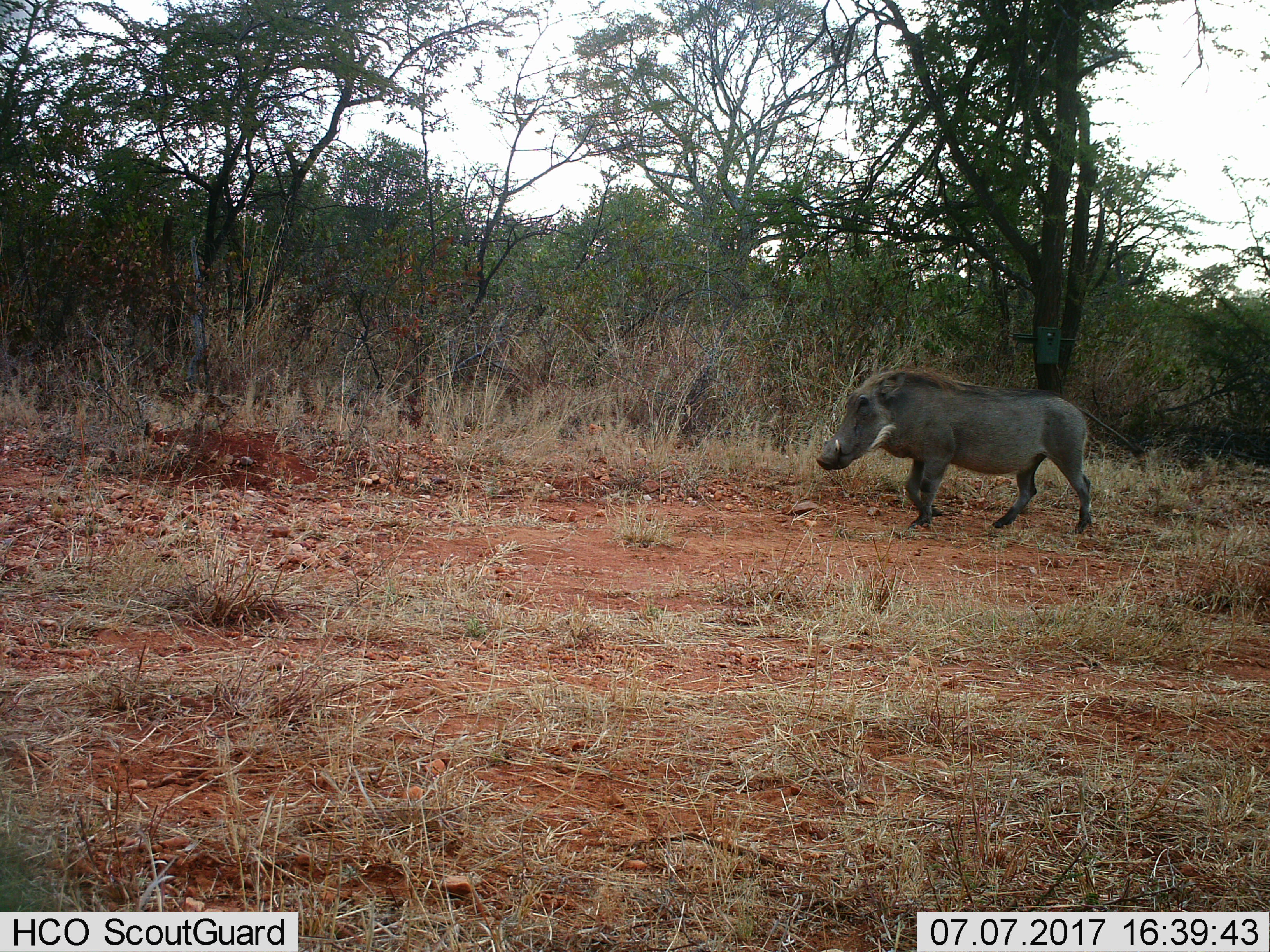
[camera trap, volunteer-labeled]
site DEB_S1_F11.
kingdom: Animalia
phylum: Chordata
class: Mammalia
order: Artiodactyla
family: Suidae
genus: Phacochoerus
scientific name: Phacochoerus africanus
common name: warthog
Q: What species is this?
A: Warthog (Phacochoerus africanus).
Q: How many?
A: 1.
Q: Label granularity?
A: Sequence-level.